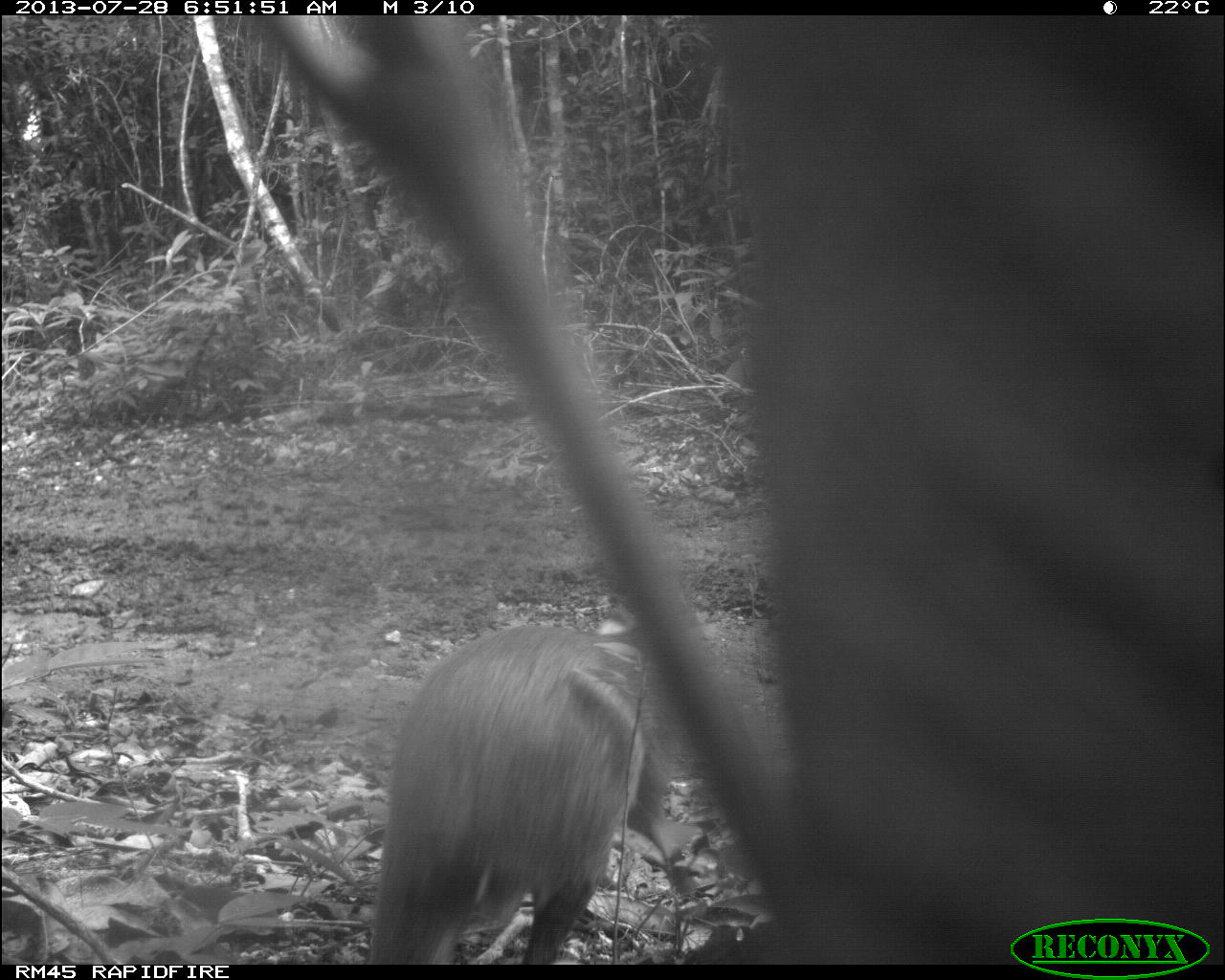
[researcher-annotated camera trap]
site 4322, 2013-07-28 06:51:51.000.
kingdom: Animalia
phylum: Chordata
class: Mammalia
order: Rodentia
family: Dasyproctidae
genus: Dasyprocta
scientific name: Dasyprocta punctata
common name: central american agouti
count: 1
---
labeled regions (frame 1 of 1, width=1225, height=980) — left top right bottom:
dasyprocta punctata: 366 611 697 963